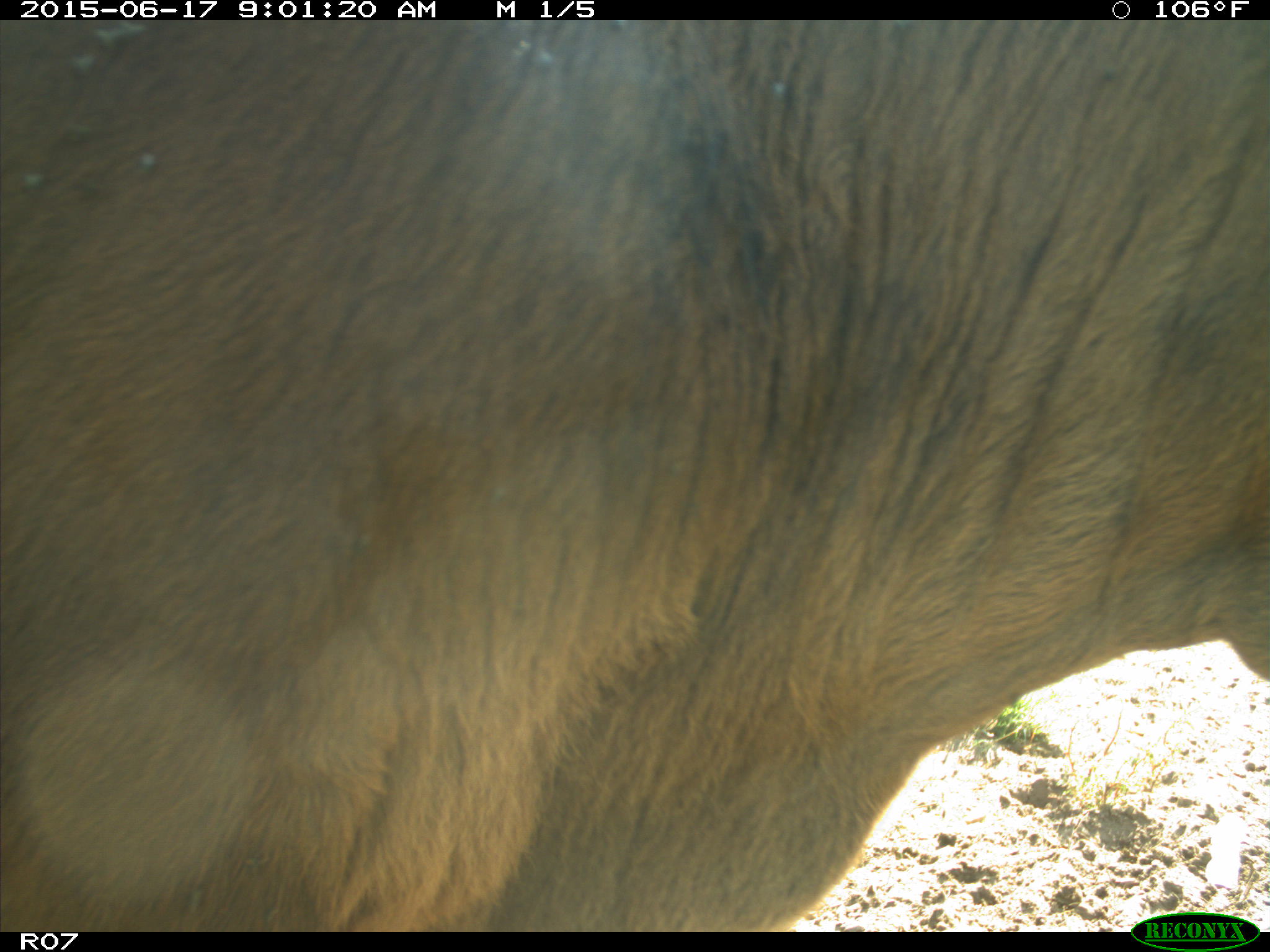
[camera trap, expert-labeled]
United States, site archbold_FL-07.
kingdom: Animalia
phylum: Chordata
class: Mammalia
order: Artiodactyla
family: Bovidae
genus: Bos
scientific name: Bos taurus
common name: domestic cow